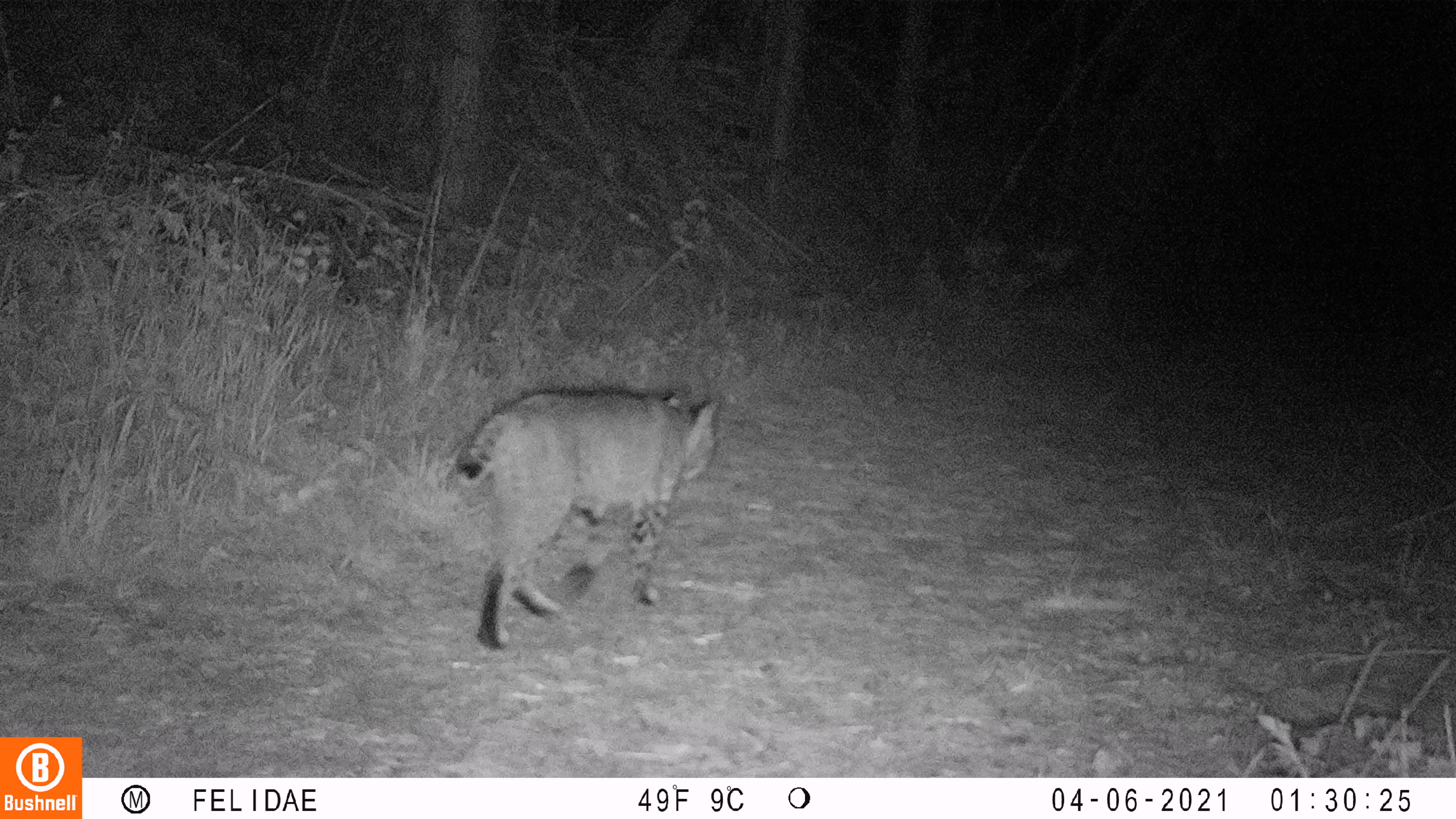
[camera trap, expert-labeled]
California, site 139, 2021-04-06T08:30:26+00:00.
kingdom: Animalia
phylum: Chordata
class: Mammalia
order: Carnivora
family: Felidae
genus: Lynx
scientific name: Lynx rufus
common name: bobcat